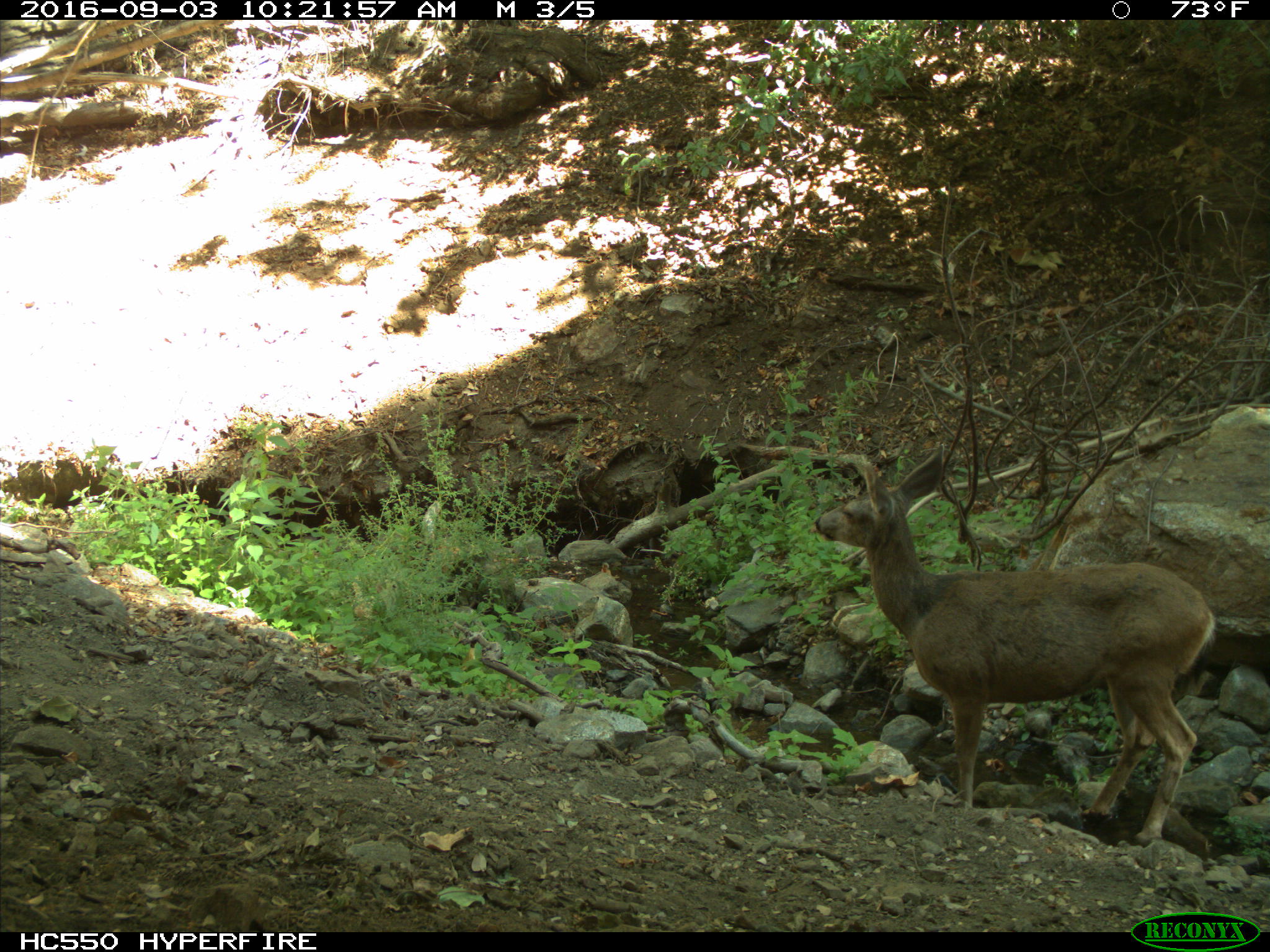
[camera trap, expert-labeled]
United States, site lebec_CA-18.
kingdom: Animalia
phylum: Chordata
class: Mammalia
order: Artiodactyla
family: Cervidae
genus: Odocoileus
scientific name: Odocoileus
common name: deer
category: unidentified deer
Unidentified deer (deer) (Odocoileus).